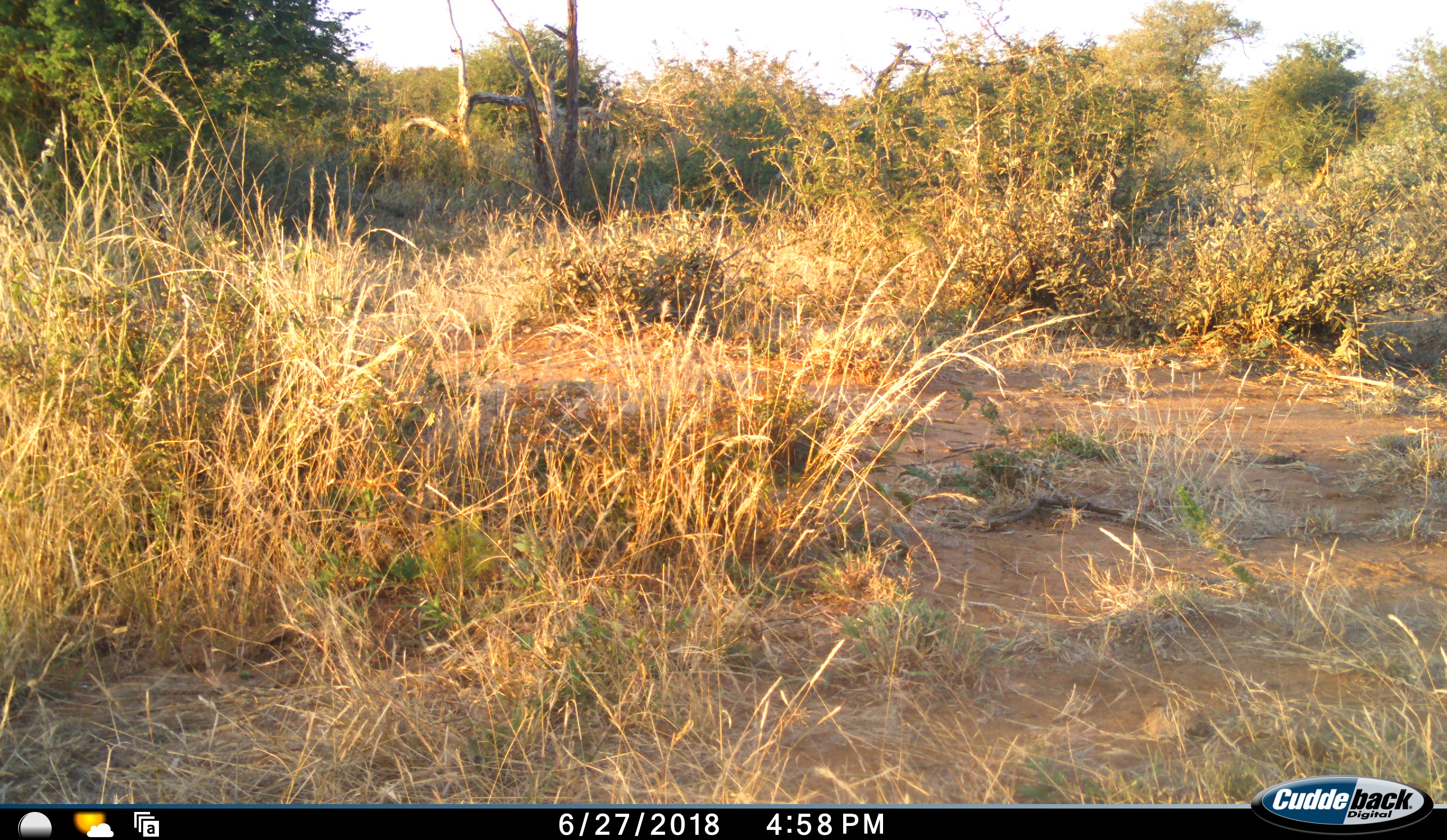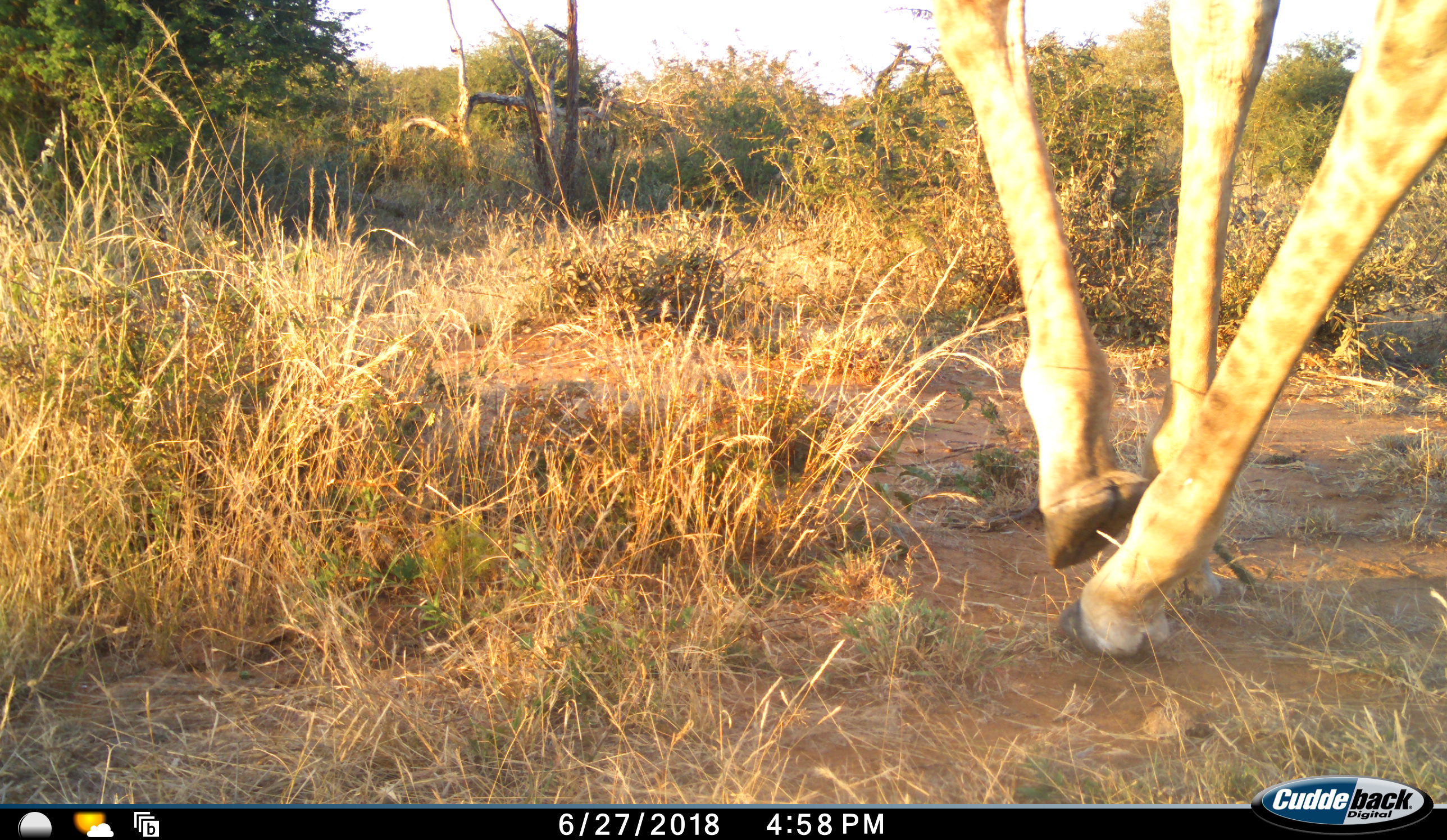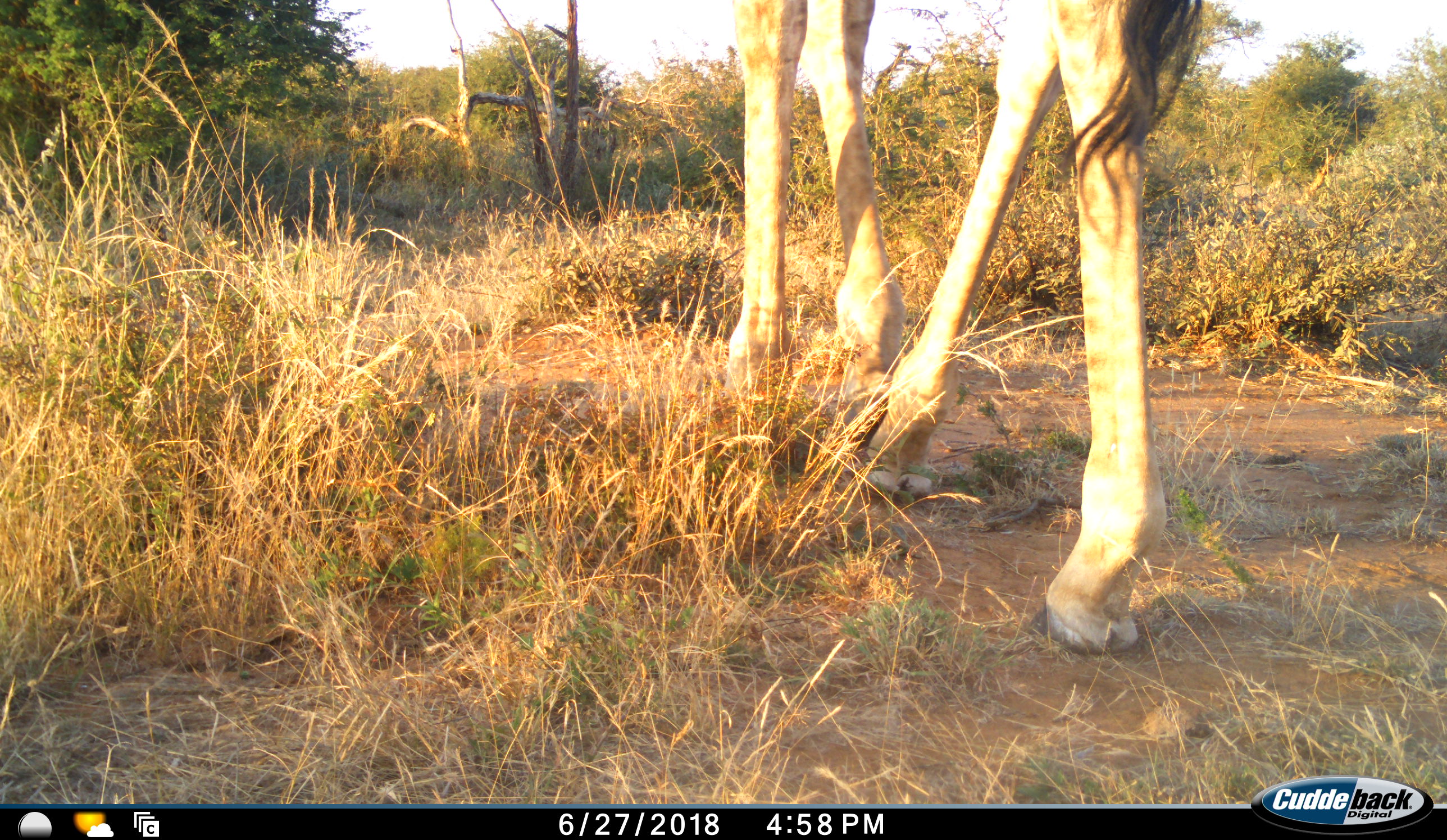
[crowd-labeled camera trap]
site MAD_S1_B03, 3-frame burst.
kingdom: Animalia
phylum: Chordata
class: Mammalia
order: Artiodactyla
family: Giraffidae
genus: Giraffa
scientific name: Giraffa camelopardalis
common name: giraffe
Giraffe (Giraffa camelopardalis), count 1. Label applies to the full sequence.